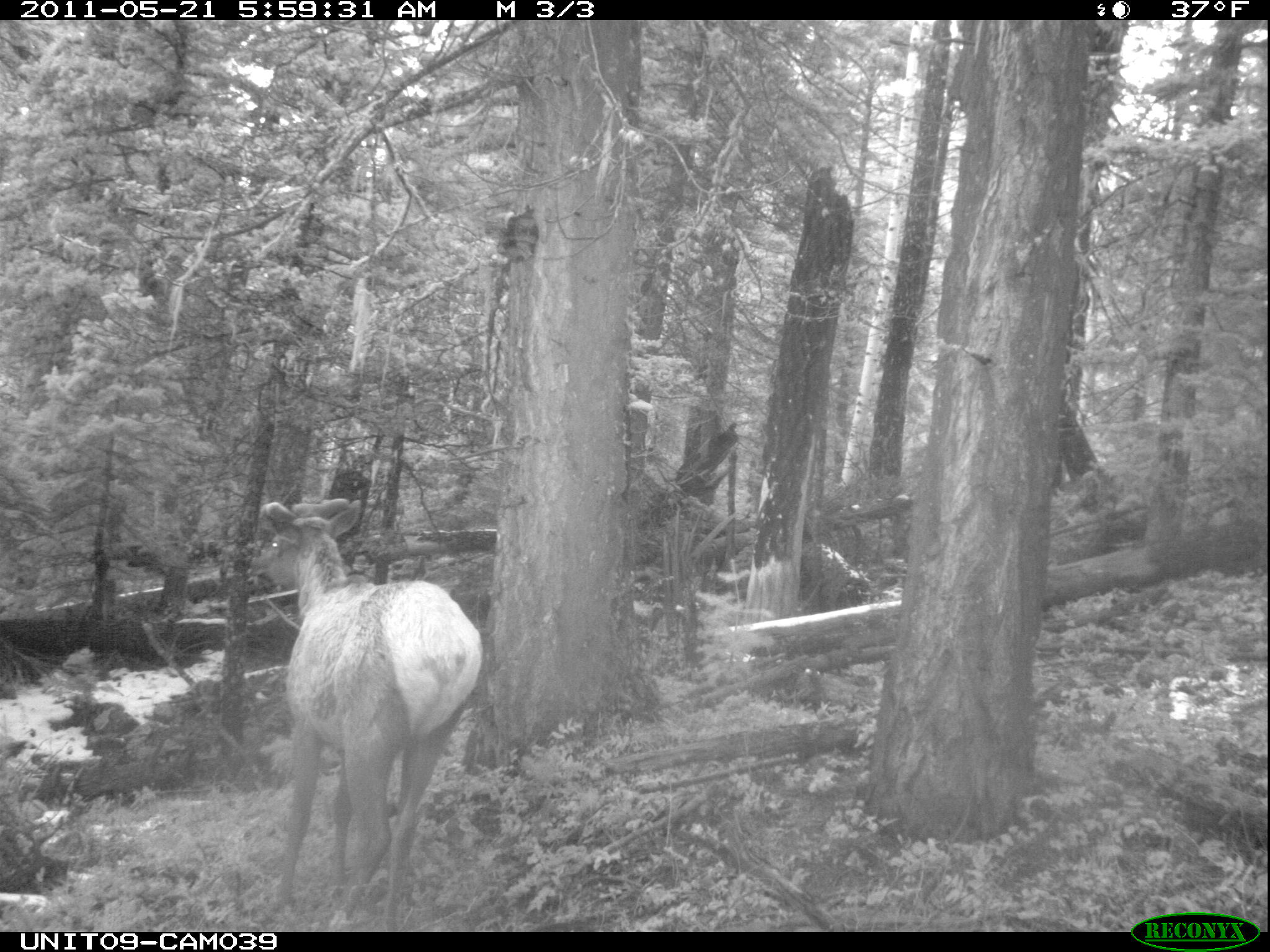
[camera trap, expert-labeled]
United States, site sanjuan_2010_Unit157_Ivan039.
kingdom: Animalia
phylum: Chordata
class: Mammalia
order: Artiodactyla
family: Cervidae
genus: Cervus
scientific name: Cervus elaphus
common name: red deer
Cervus elaphus (red deer).